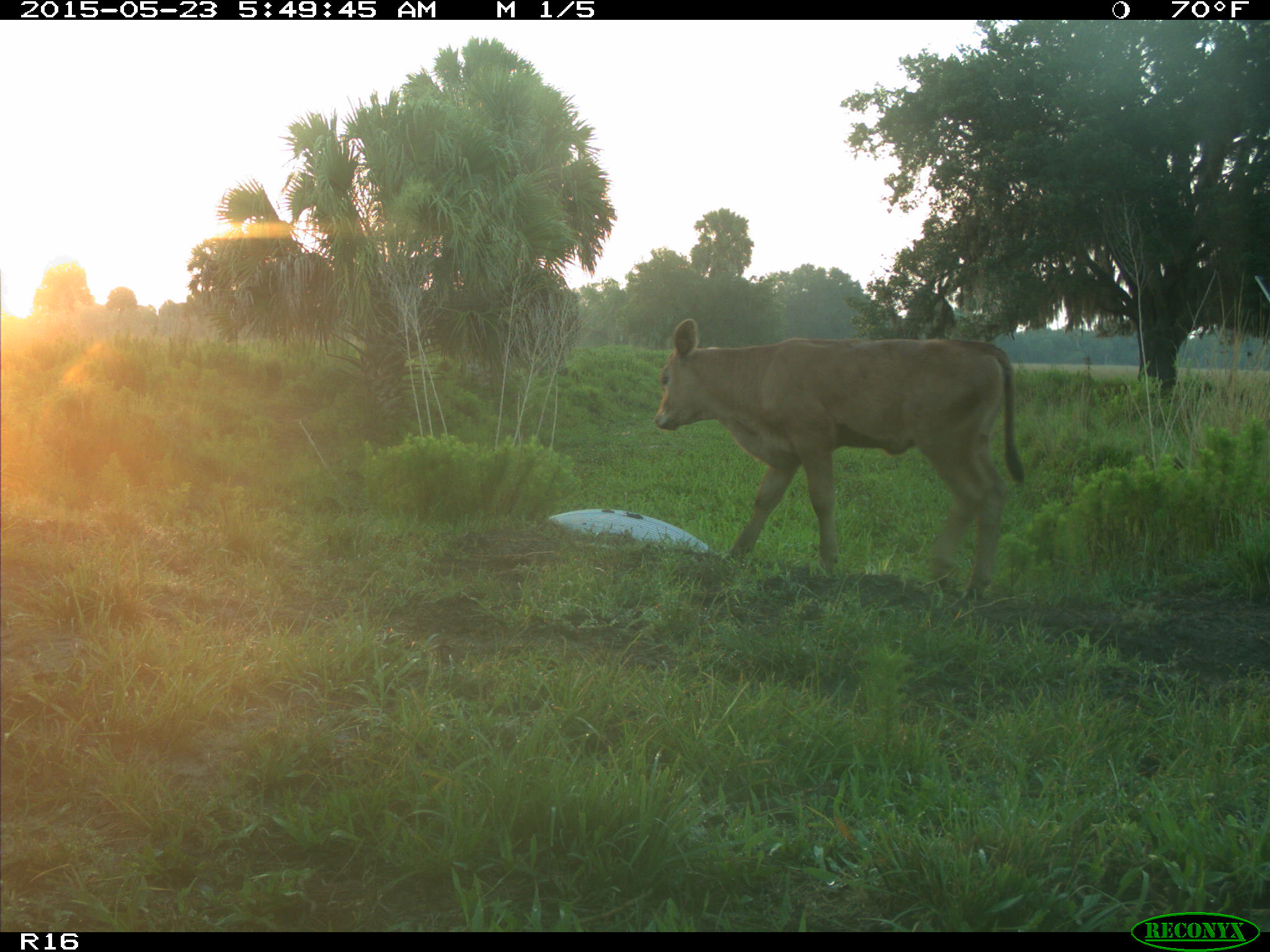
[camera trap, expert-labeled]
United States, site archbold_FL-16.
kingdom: Animalia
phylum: Chordata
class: Mammalia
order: Artiodactyla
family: Bovidae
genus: Bos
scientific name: Bos taurus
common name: domestic cow